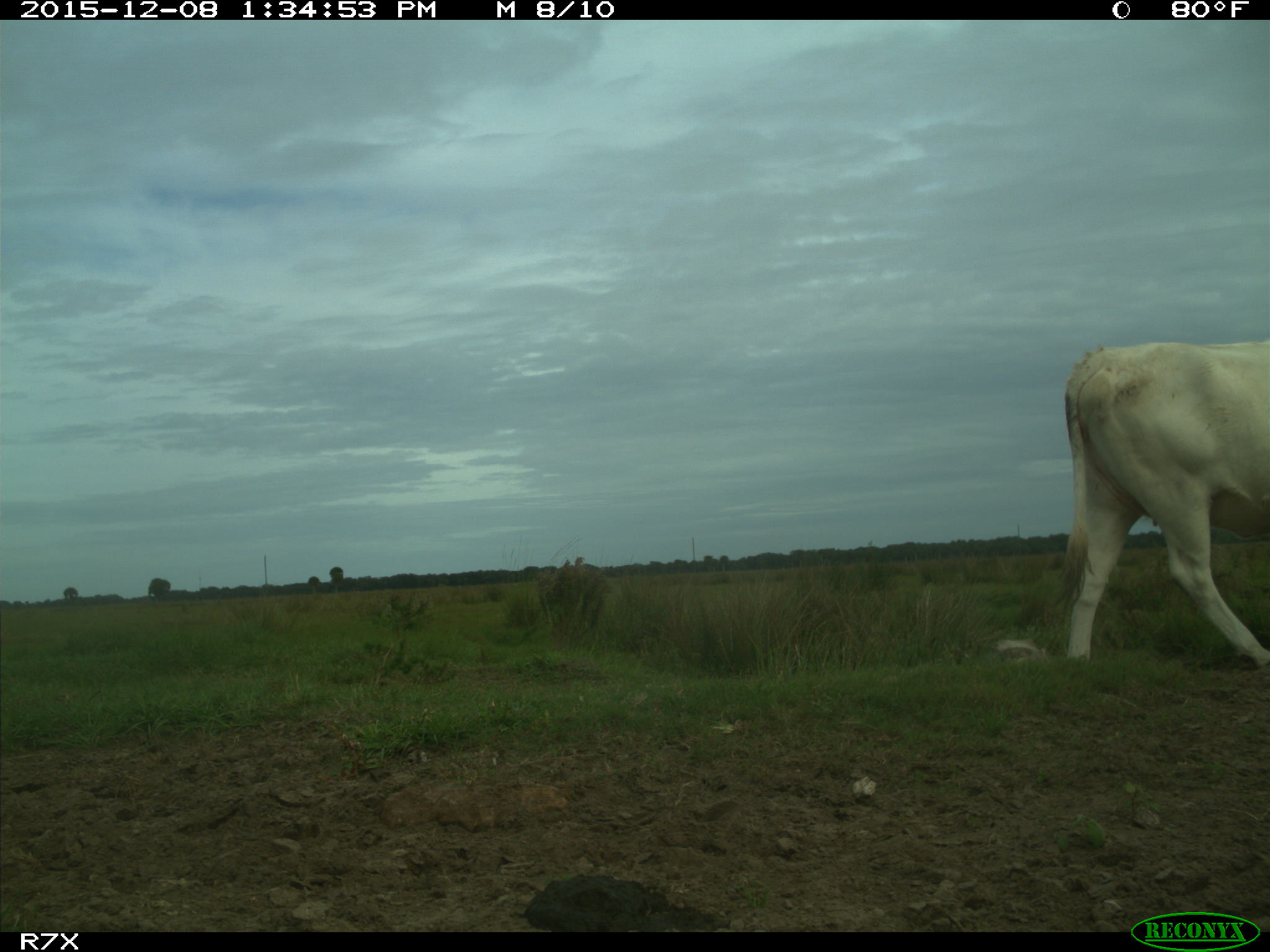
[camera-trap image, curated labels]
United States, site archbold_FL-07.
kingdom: Animalia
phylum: Chordata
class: Mammalia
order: Artiodactyla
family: Bovidae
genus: Bos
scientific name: Bos taurus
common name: domestic cow